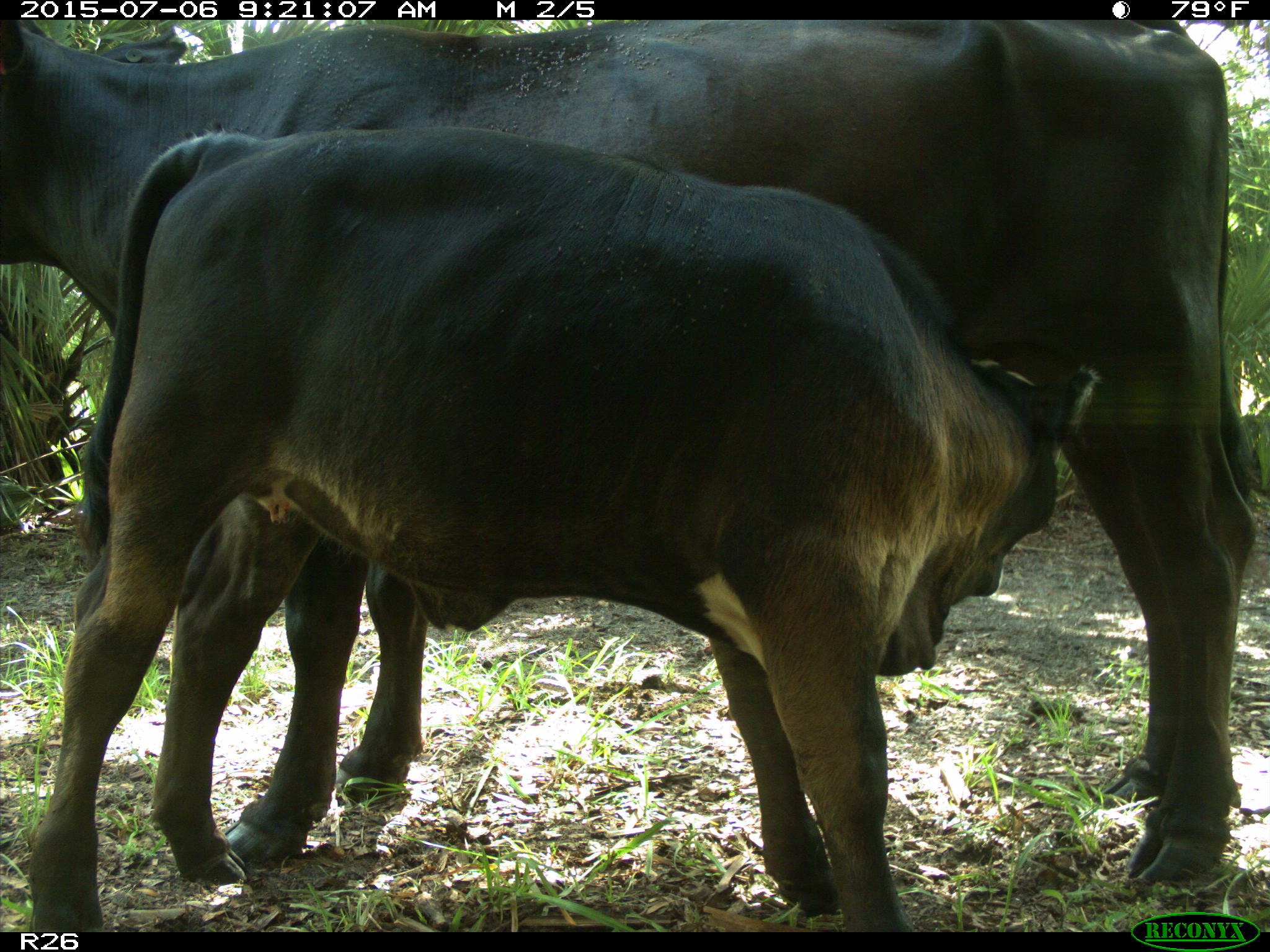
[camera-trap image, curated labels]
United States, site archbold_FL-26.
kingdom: Animalia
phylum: Chordata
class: Mammalia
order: Artiodactyla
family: Bovidae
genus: Bos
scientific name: Bos taurus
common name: domestic cow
Bos taurus (domestic cow).